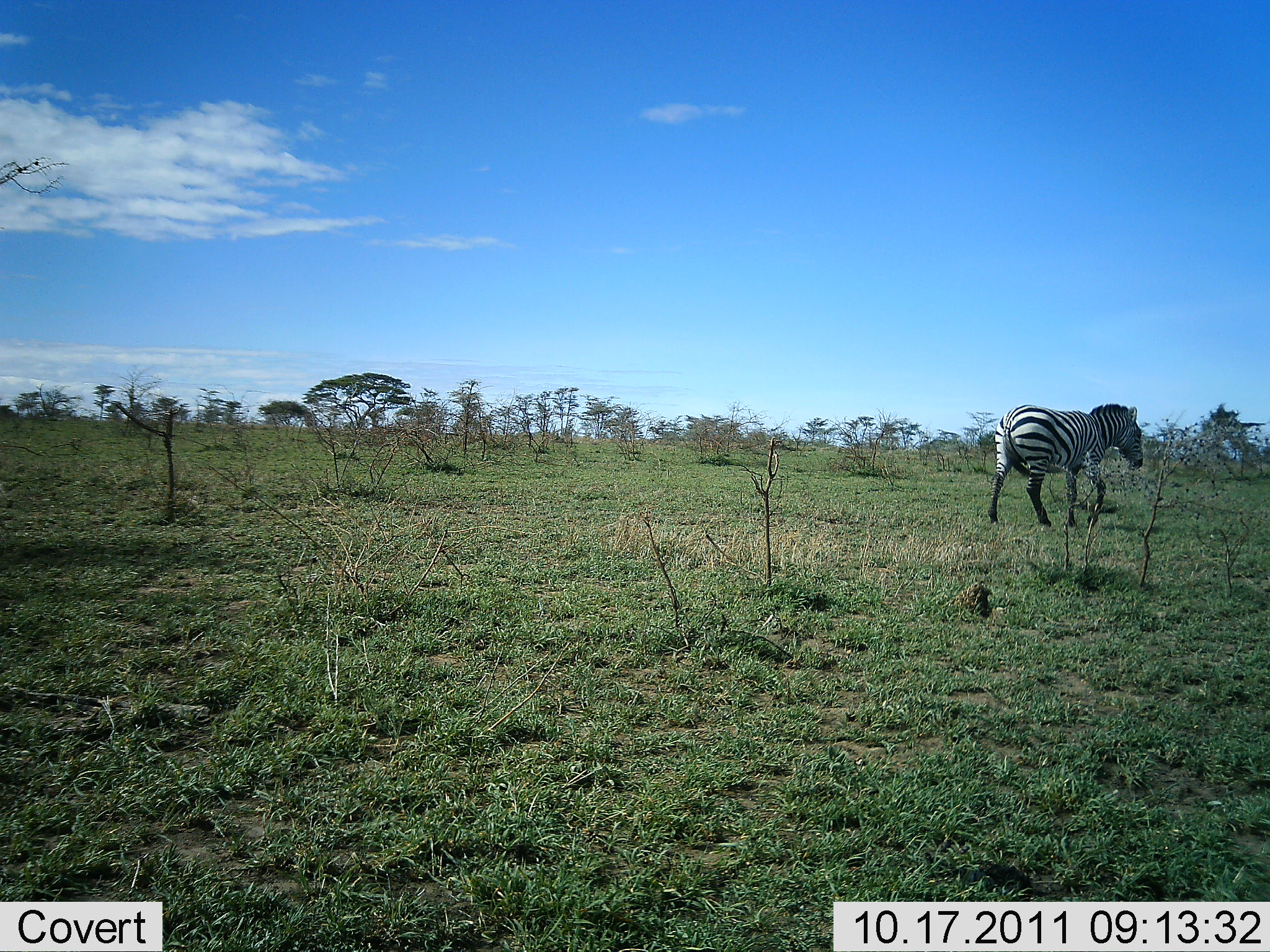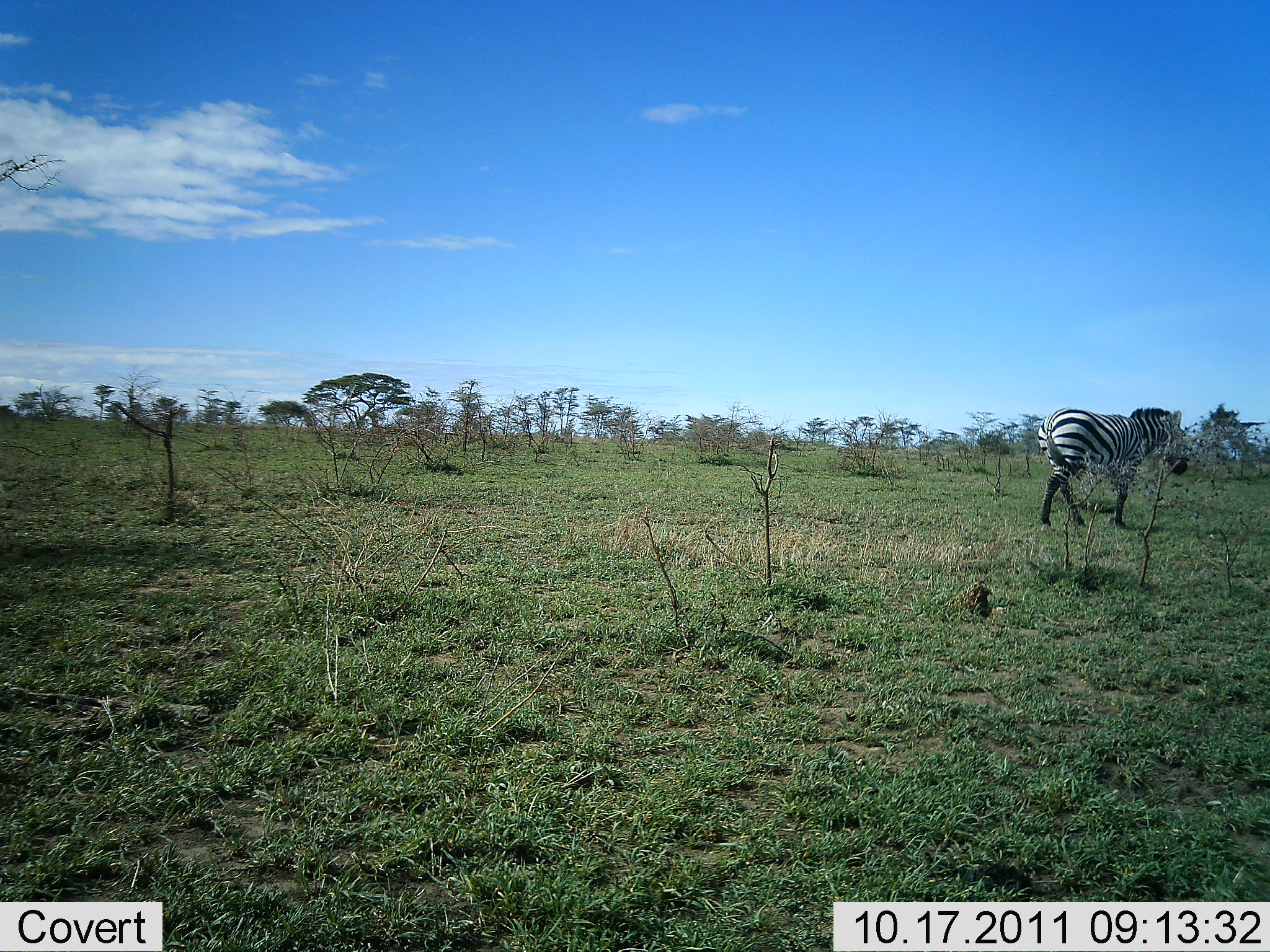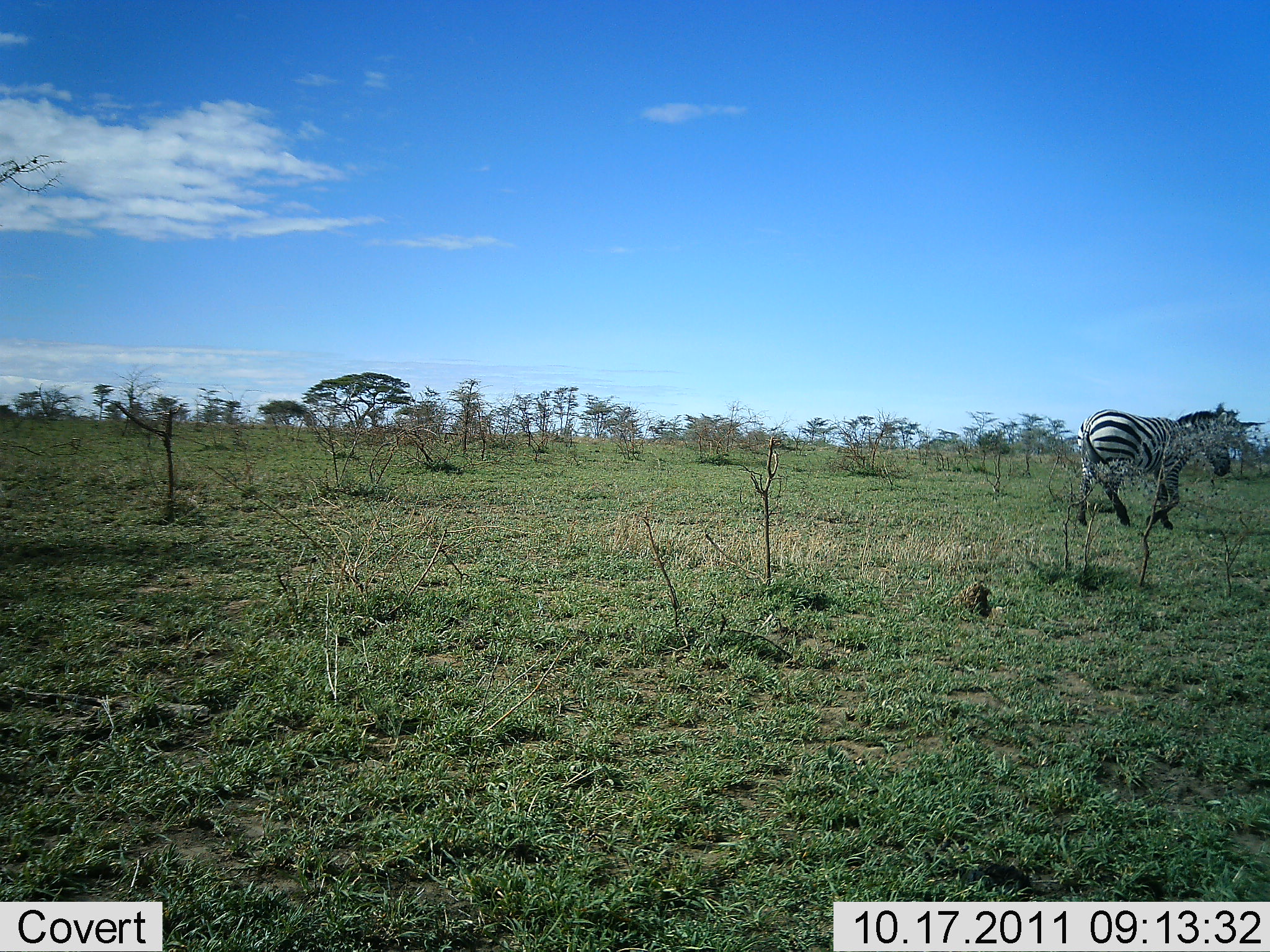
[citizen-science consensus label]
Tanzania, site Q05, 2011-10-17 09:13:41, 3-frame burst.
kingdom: Animalia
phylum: Chordata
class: Mammalia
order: Perissodactyla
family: Equidae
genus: Equus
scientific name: Equus quagga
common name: plains zebra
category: zebra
Zebra (plains zebra) (Equus quagga), count 1. Behavior (volunteer vote fractions): standing 0%, resting 0%, moving 100%, interacting 0%. Young present (vote fraction): 0%. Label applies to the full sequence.